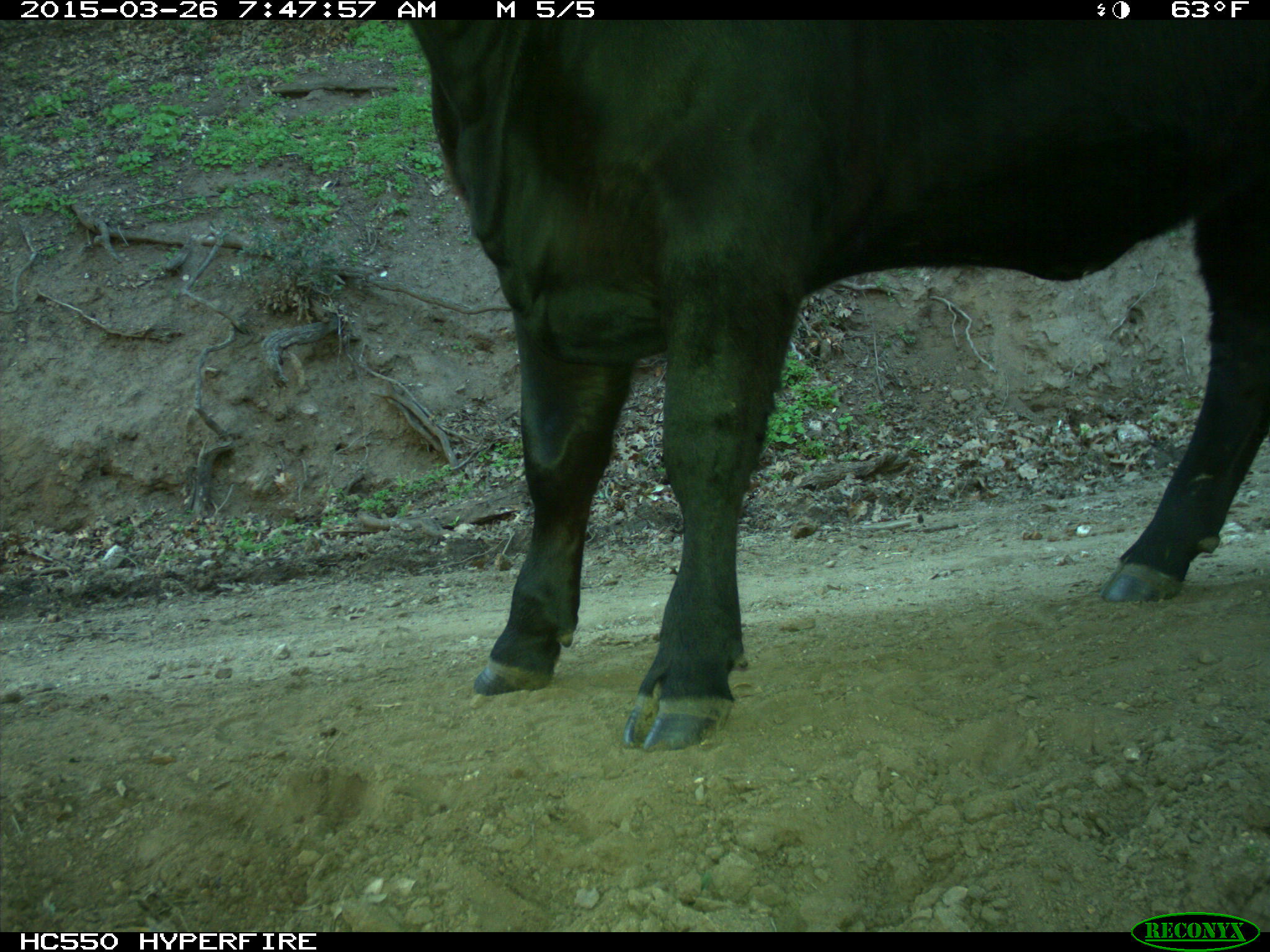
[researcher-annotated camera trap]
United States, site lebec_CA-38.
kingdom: Animalia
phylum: Chordata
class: Mammalia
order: Artiodactyla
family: Bovidae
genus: Bos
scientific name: Bos taurus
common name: domestic cow